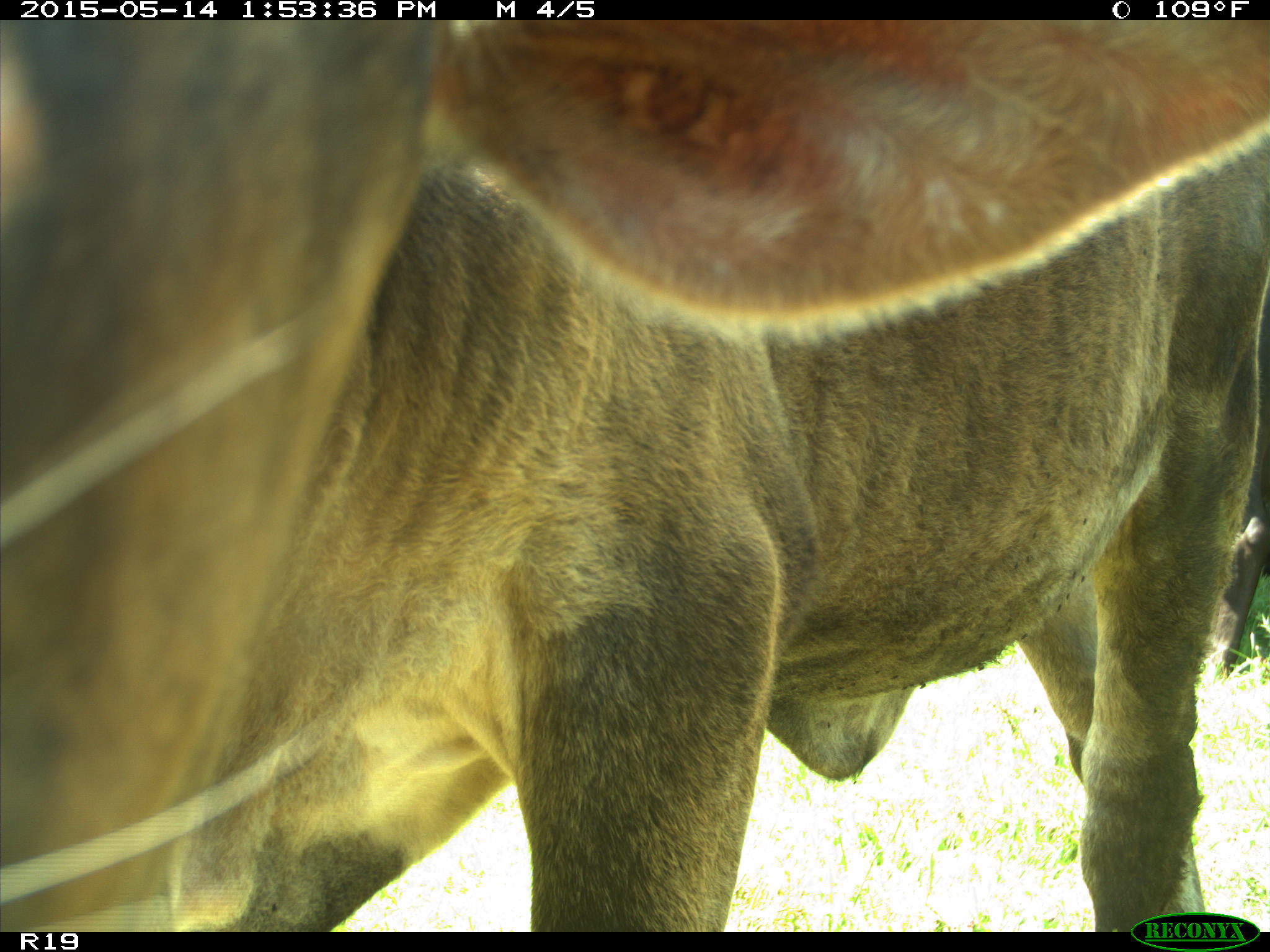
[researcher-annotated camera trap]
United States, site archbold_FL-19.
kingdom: Animalia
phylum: Chordata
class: Mammalia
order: Artiodactyla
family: Bovidae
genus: Bos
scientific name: Bos taurus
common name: domestic cow